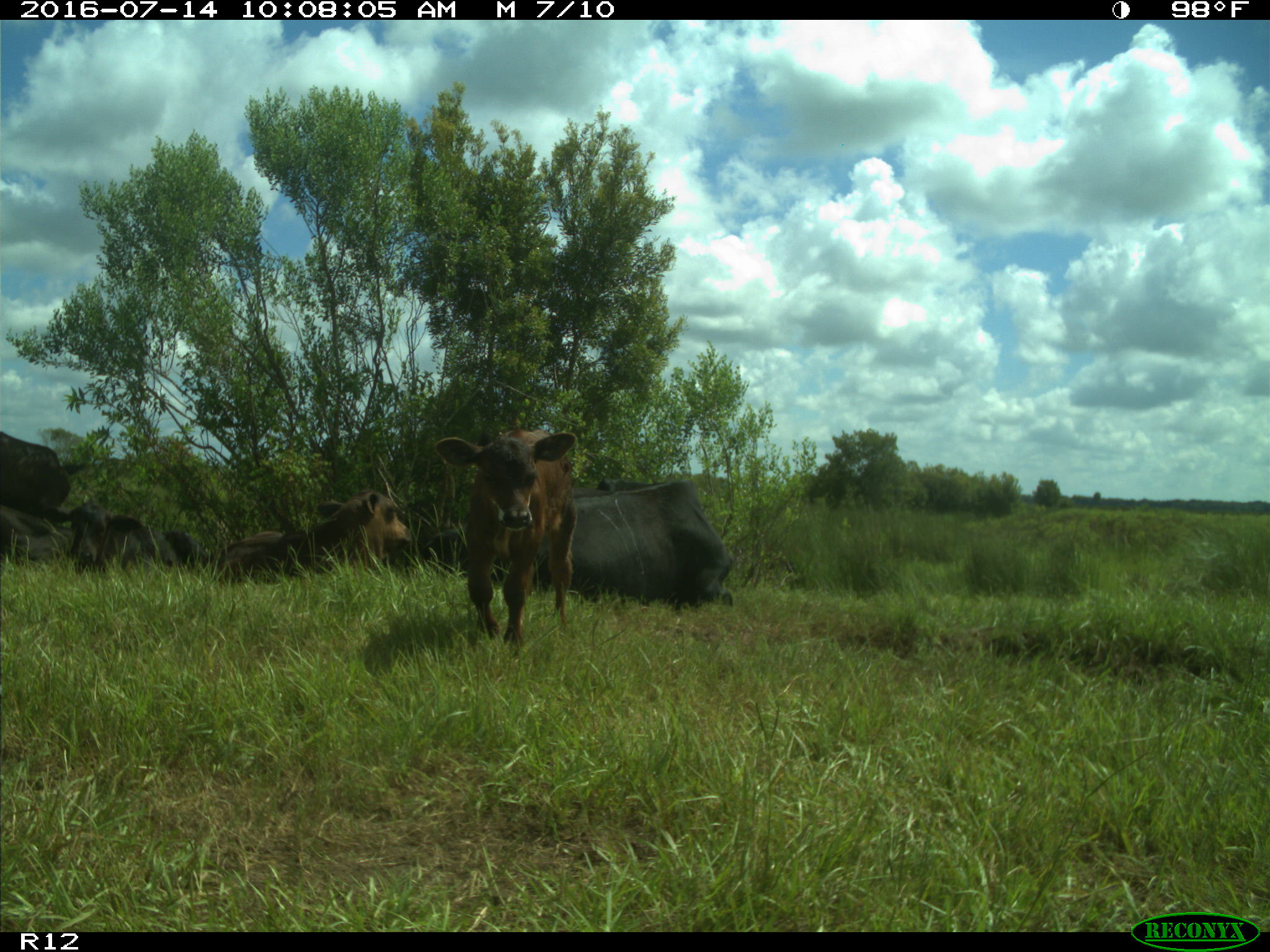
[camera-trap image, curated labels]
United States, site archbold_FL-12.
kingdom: Animalia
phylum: Chordata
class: Mammalia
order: Artiodactyla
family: Bovidae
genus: Bos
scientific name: Bos taurus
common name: domestic cow